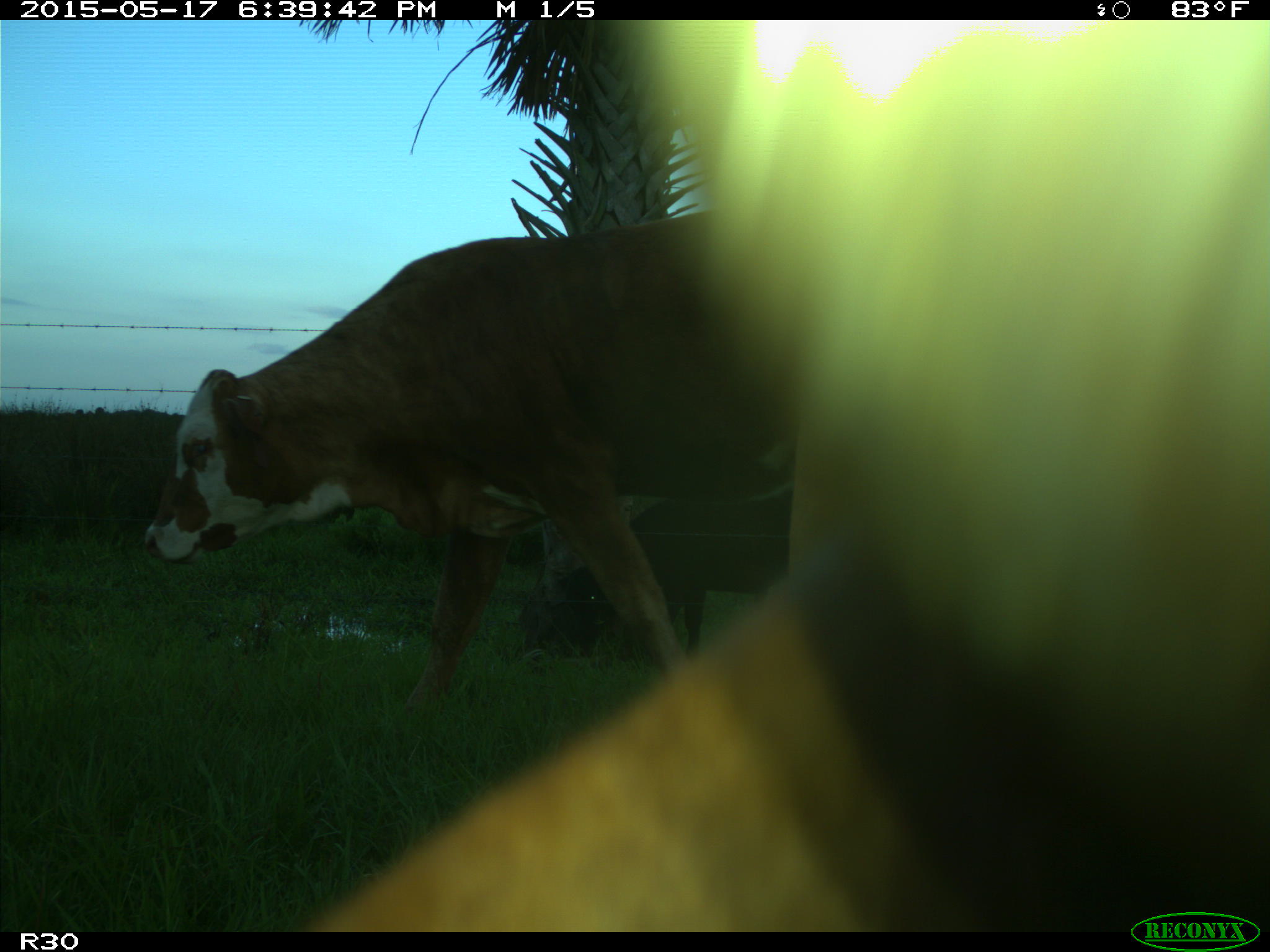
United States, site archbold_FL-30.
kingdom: Animalia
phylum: Chordata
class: Mammalia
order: Artiodactyla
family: Bovidae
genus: Bos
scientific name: Bos taurus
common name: domestic cow